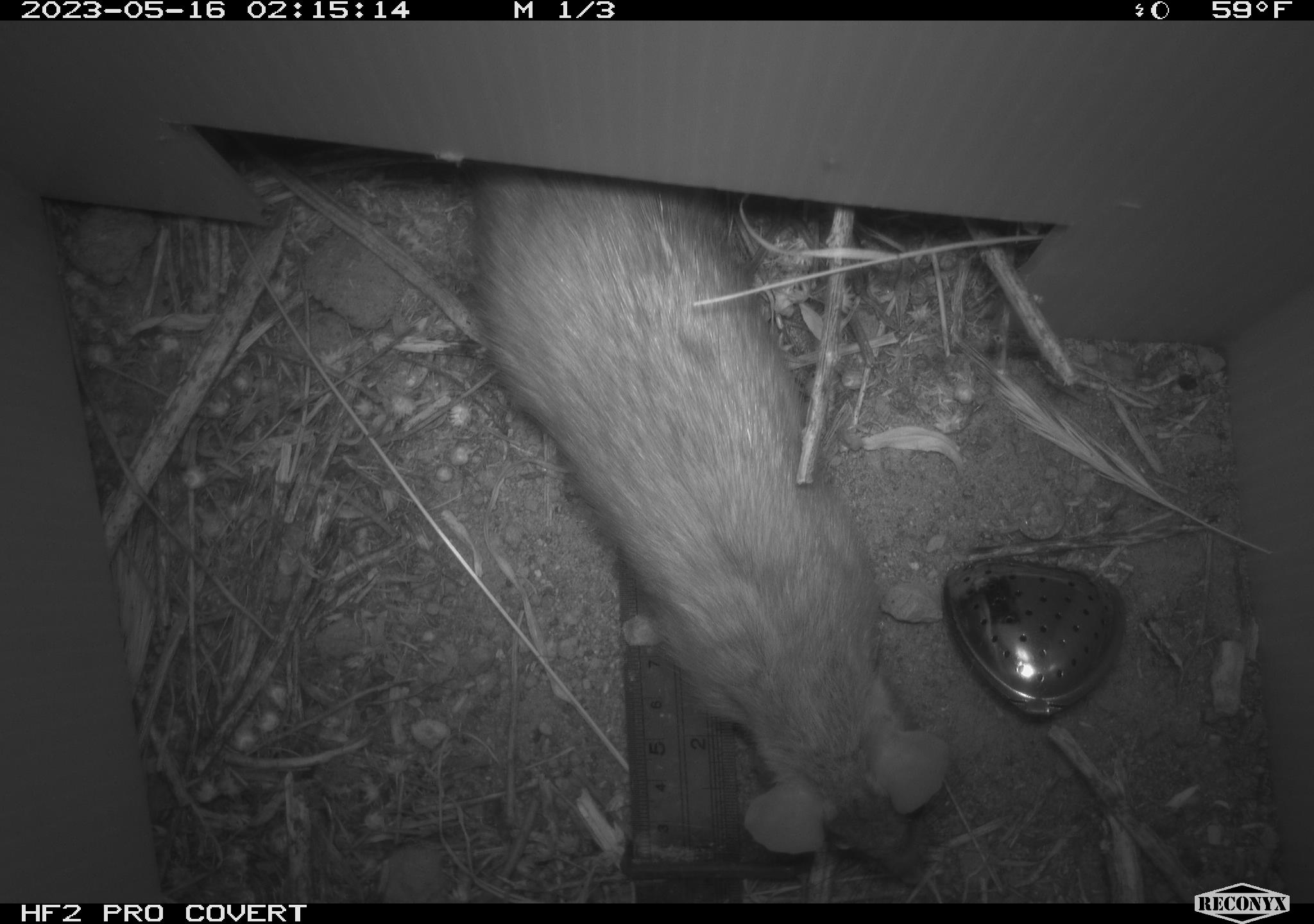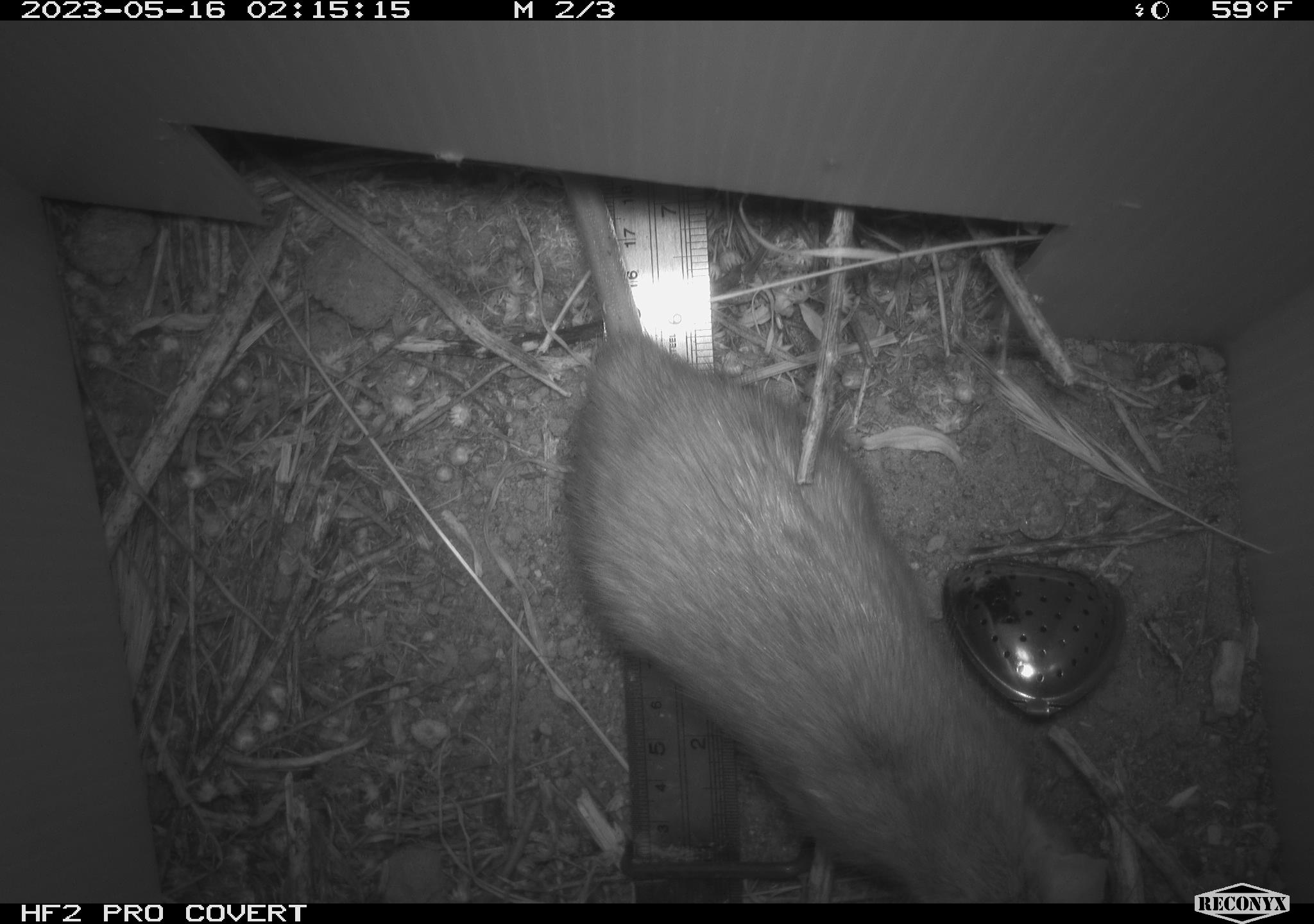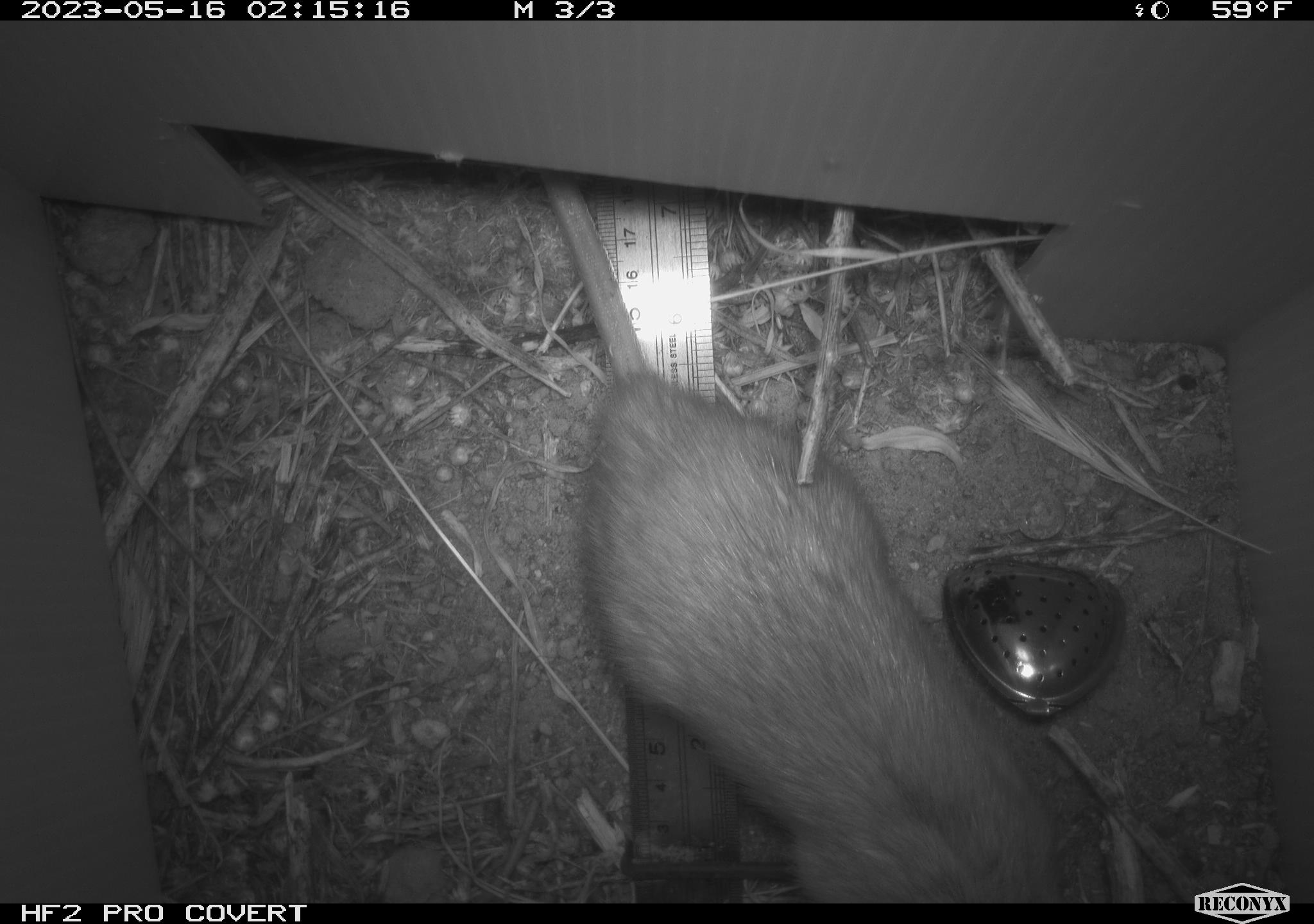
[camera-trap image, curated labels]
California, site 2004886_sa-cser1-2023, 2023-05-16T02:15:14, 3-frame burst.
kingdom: Animalia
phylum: Chordata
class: Mammalia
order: Rodentia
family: Muridae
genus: Rattus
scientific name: Rattus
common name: rat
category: rattus species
Rattus species (rat) (Rattus).